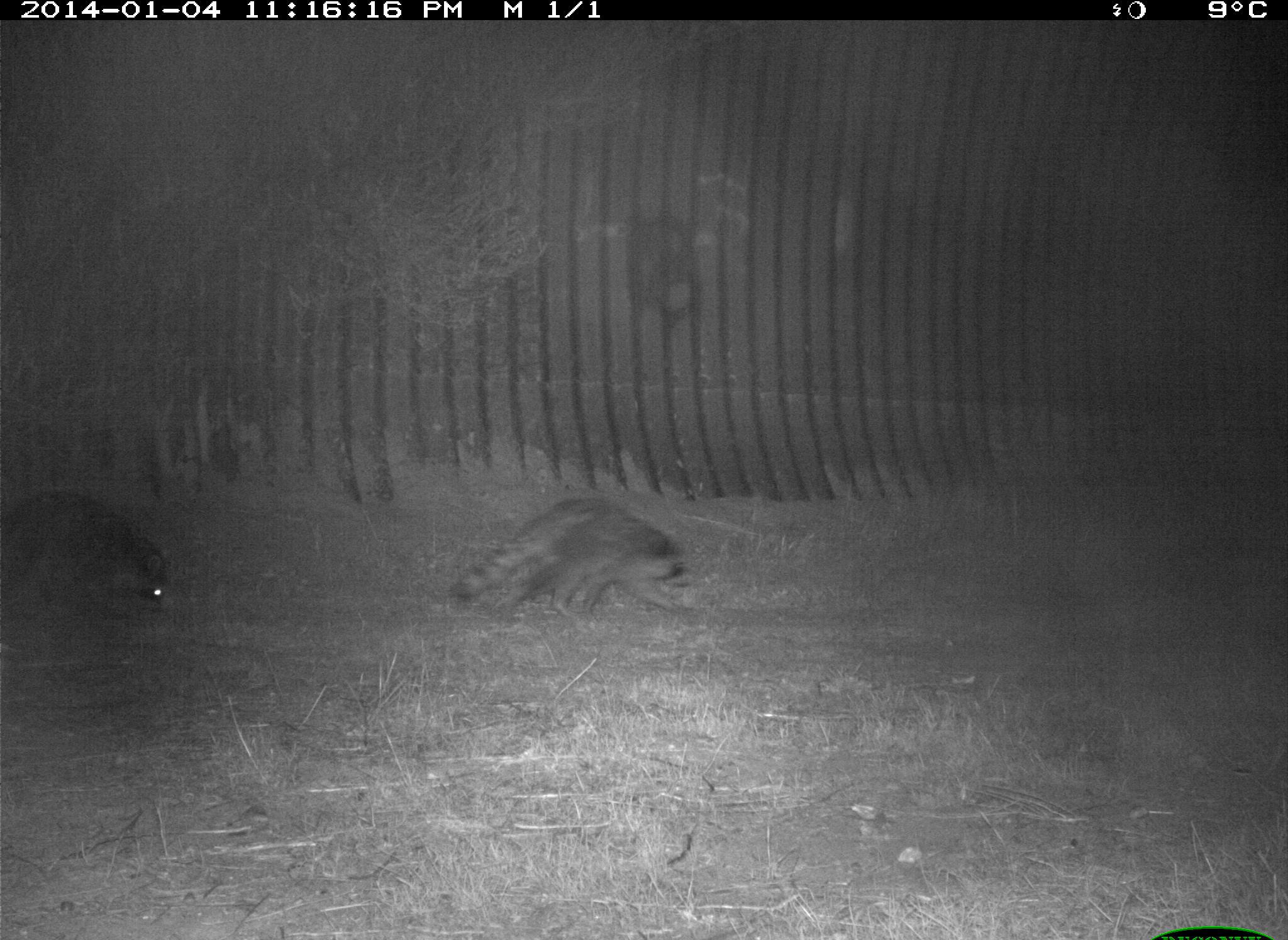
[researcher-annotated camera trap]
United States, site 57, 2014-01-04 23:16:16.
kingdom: Animalia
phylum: Chordata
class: Mammalia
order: Carnivora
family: Procyonidae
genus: Procyon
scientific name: Procyon lotor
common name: raccoon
Raccoon (Procyon lotor).